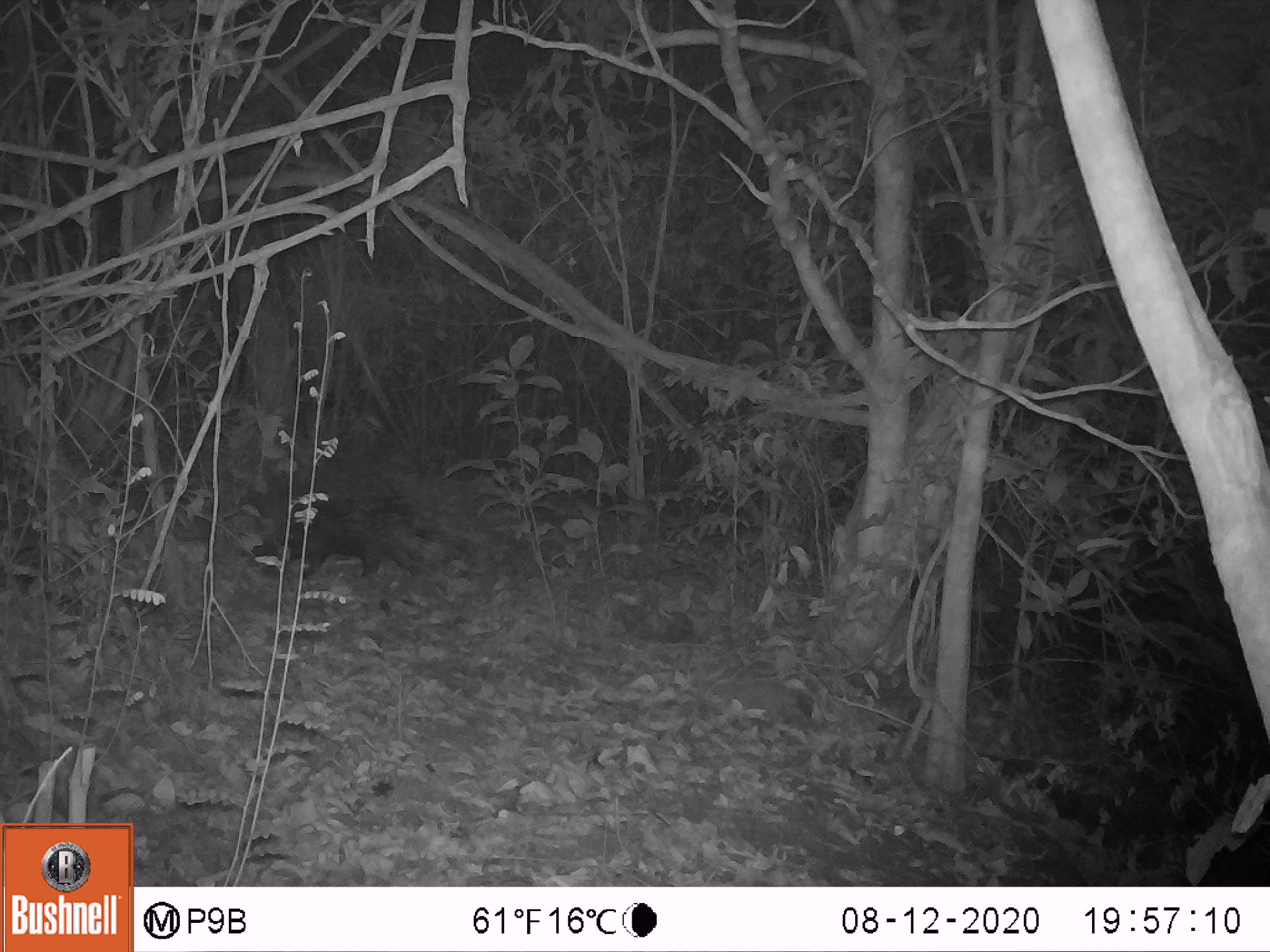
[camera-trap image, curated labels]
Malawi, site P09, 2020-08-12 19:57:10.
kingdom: Animalia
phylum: Chordata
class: Mammalia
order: Rodentia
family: Hystricidae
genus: Hystrix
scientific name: Hystrix africaeaustralis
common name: cape porcupine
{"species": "cape porcupine (Hystrix africaeaustralis)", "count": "1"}